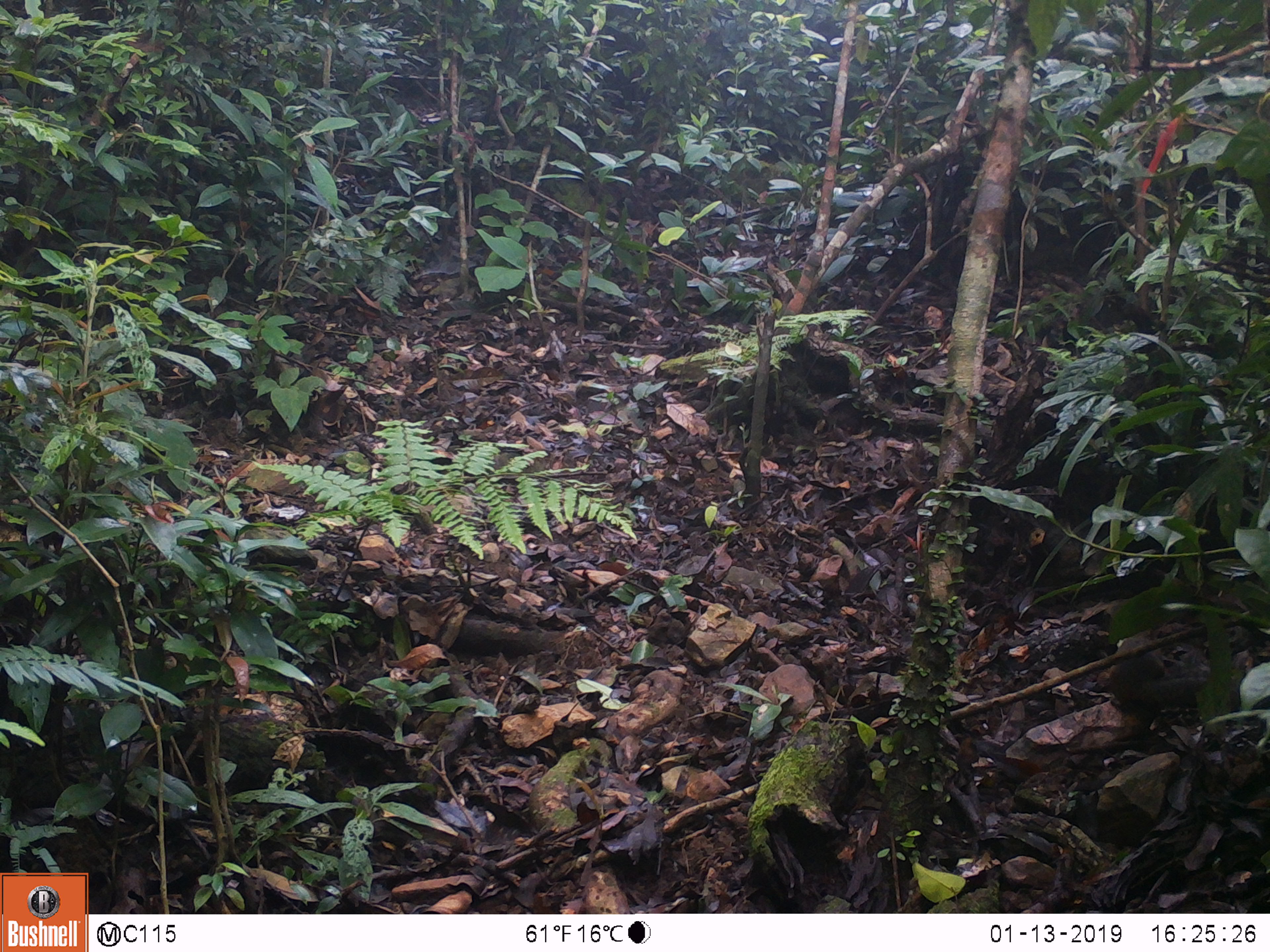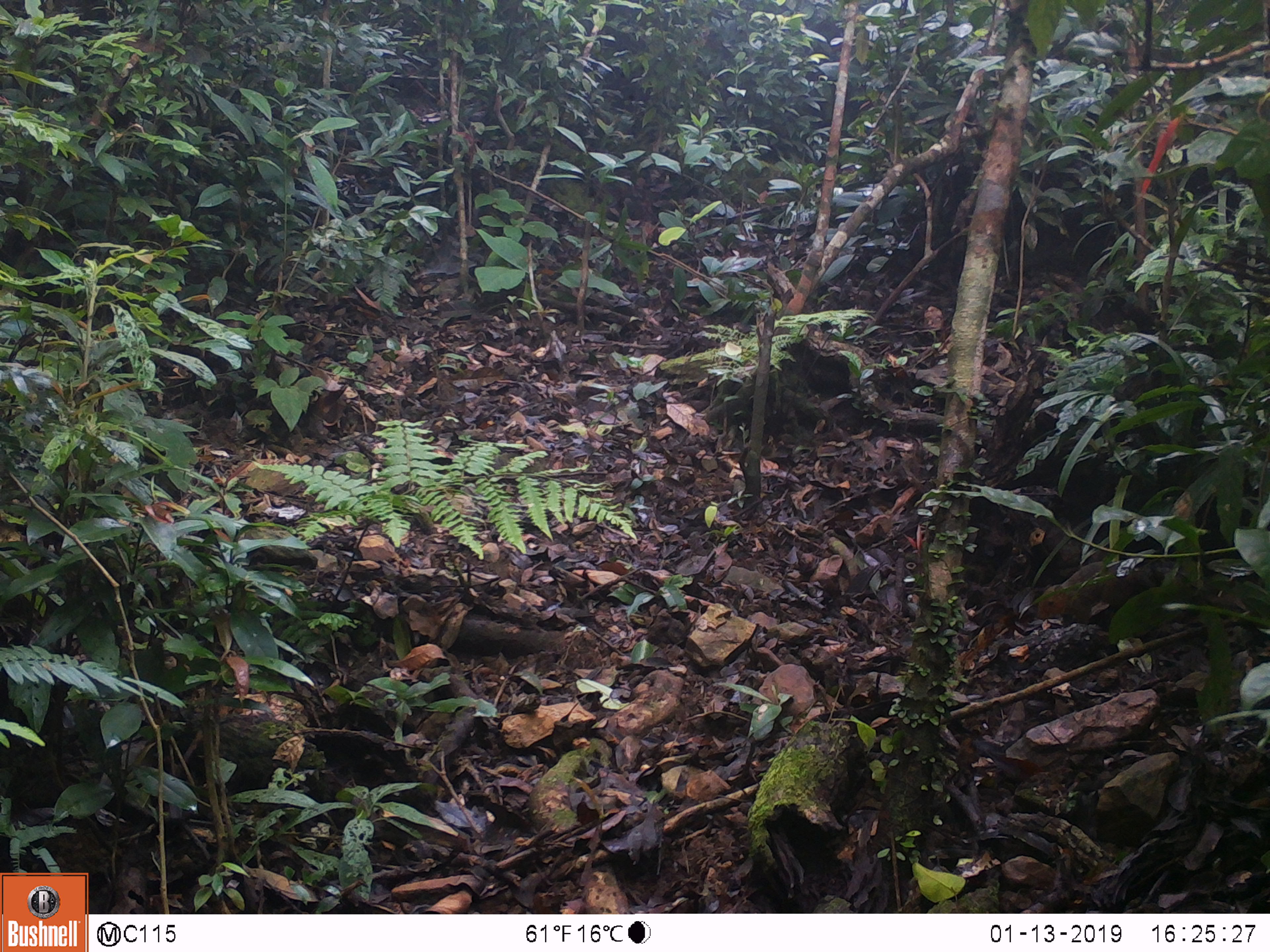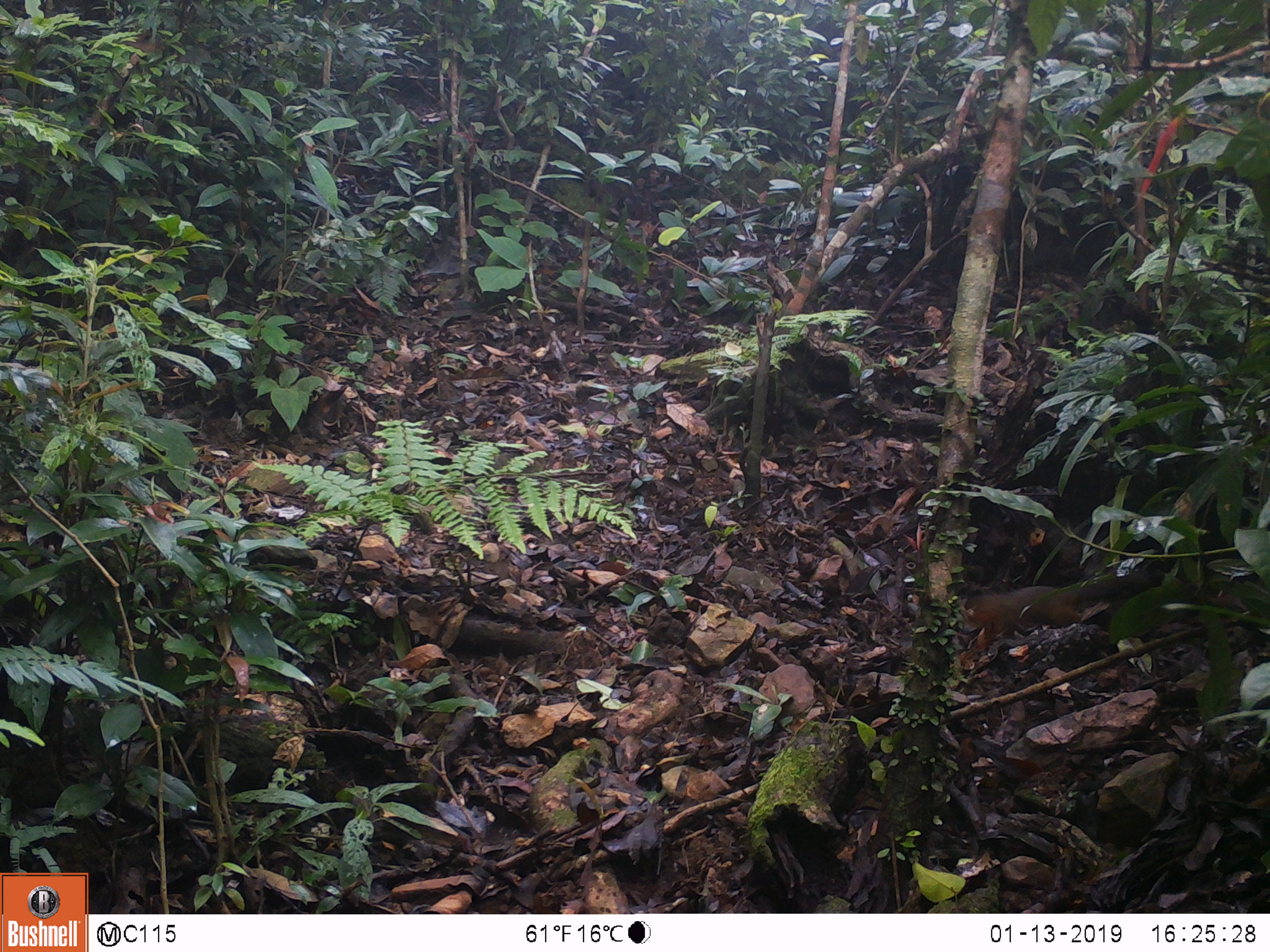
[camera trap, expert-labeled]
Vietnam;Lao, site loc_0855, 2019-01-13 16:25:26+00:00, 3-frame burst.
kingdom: Animalia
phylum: Chordata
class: Mammalia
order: Rodentia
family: Sciuridae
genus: Dremomys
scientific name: Dremomys rufigenis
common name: red-cheeked squirrel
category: red cheeked squirrel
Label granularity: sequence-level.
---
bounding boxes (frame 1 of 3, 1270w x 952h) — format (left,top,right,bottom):
red cheeked squirrel: (1108,628,1209,715)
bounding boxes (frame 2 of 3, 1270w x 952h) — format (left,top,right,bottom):
red cheeked squirrel: (1035,560,1239,632)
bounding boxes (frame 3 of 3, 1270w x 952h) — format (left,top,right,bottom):
red cheeked squirrel: (962,568,1159,651)